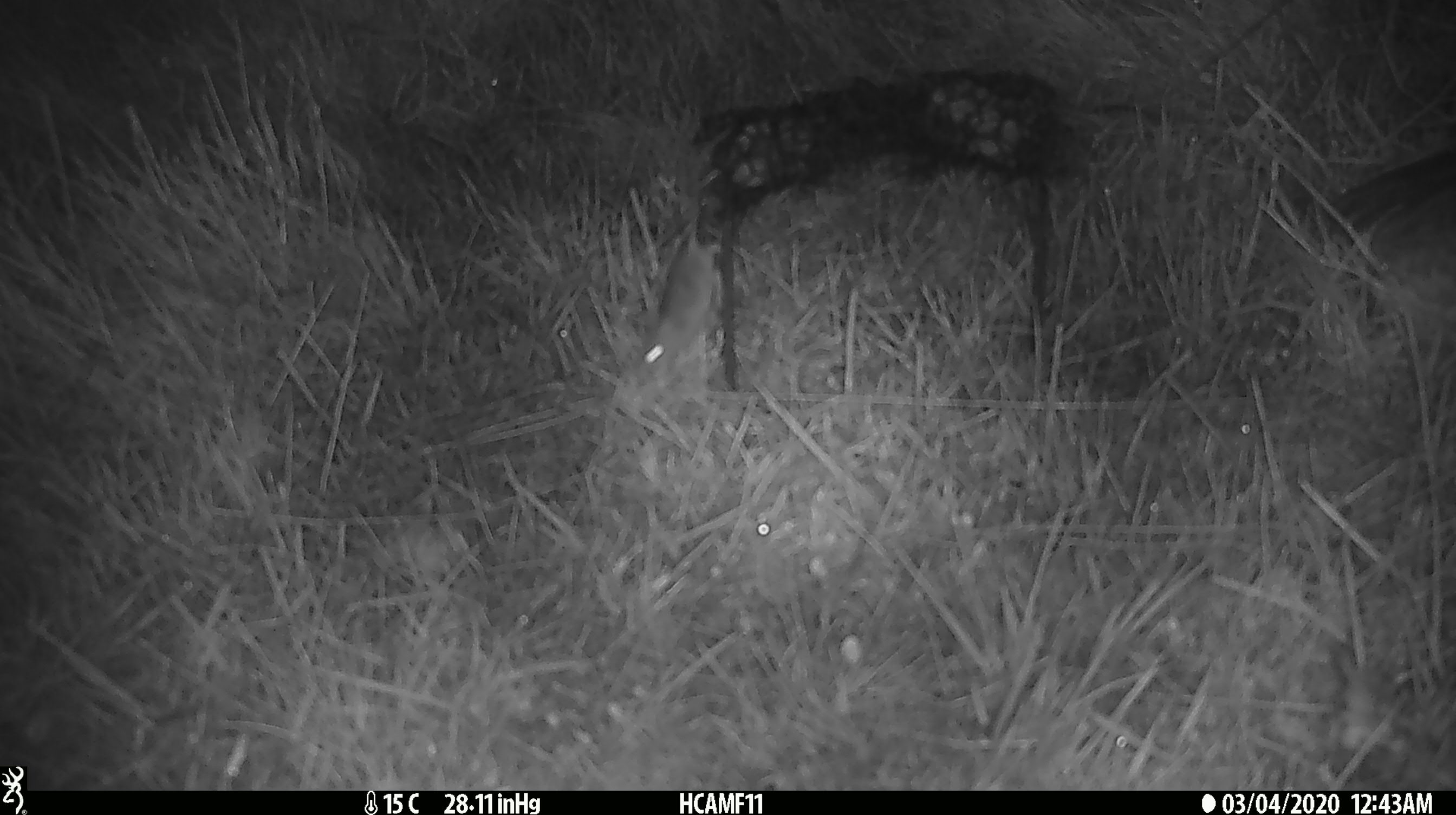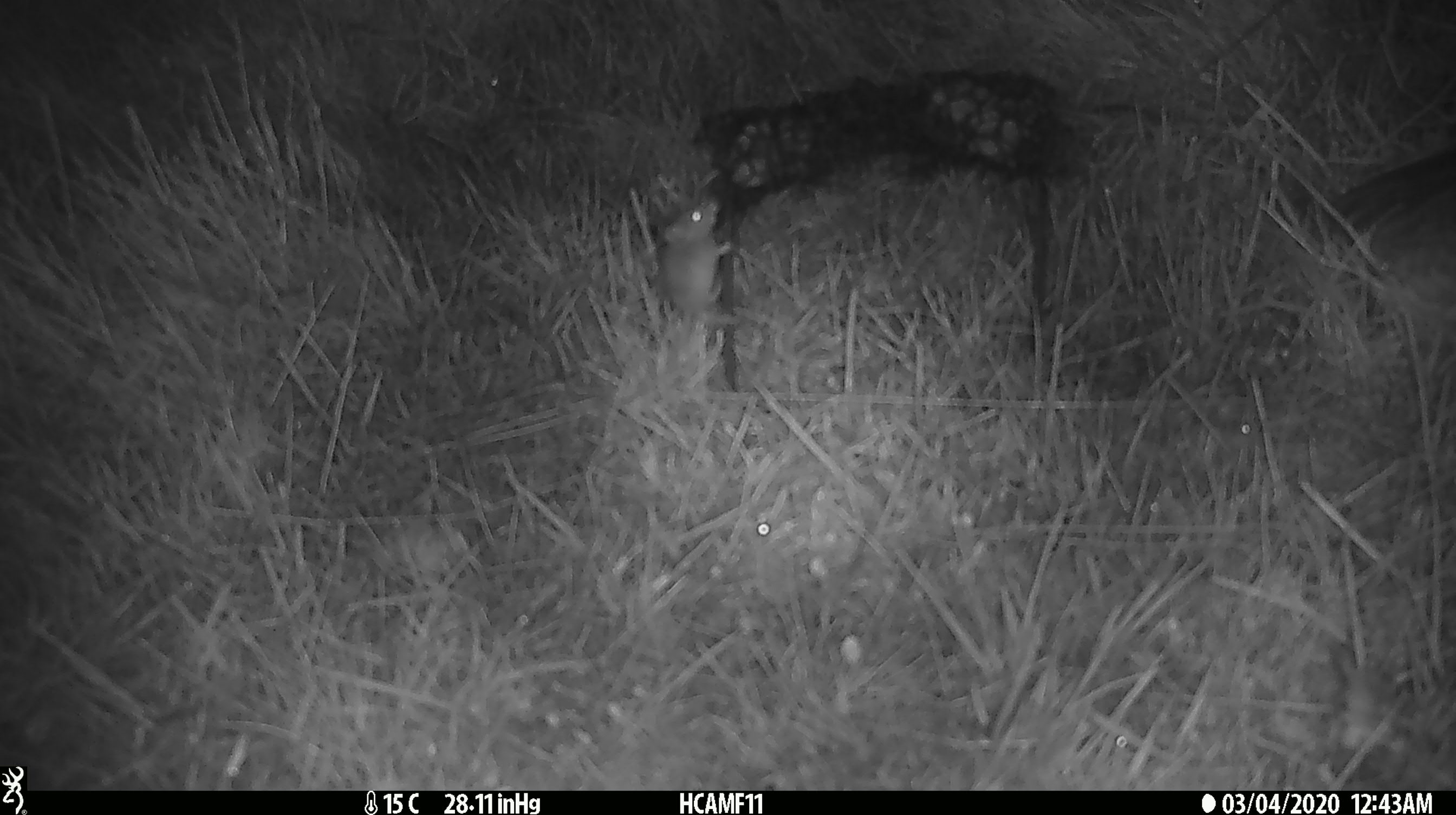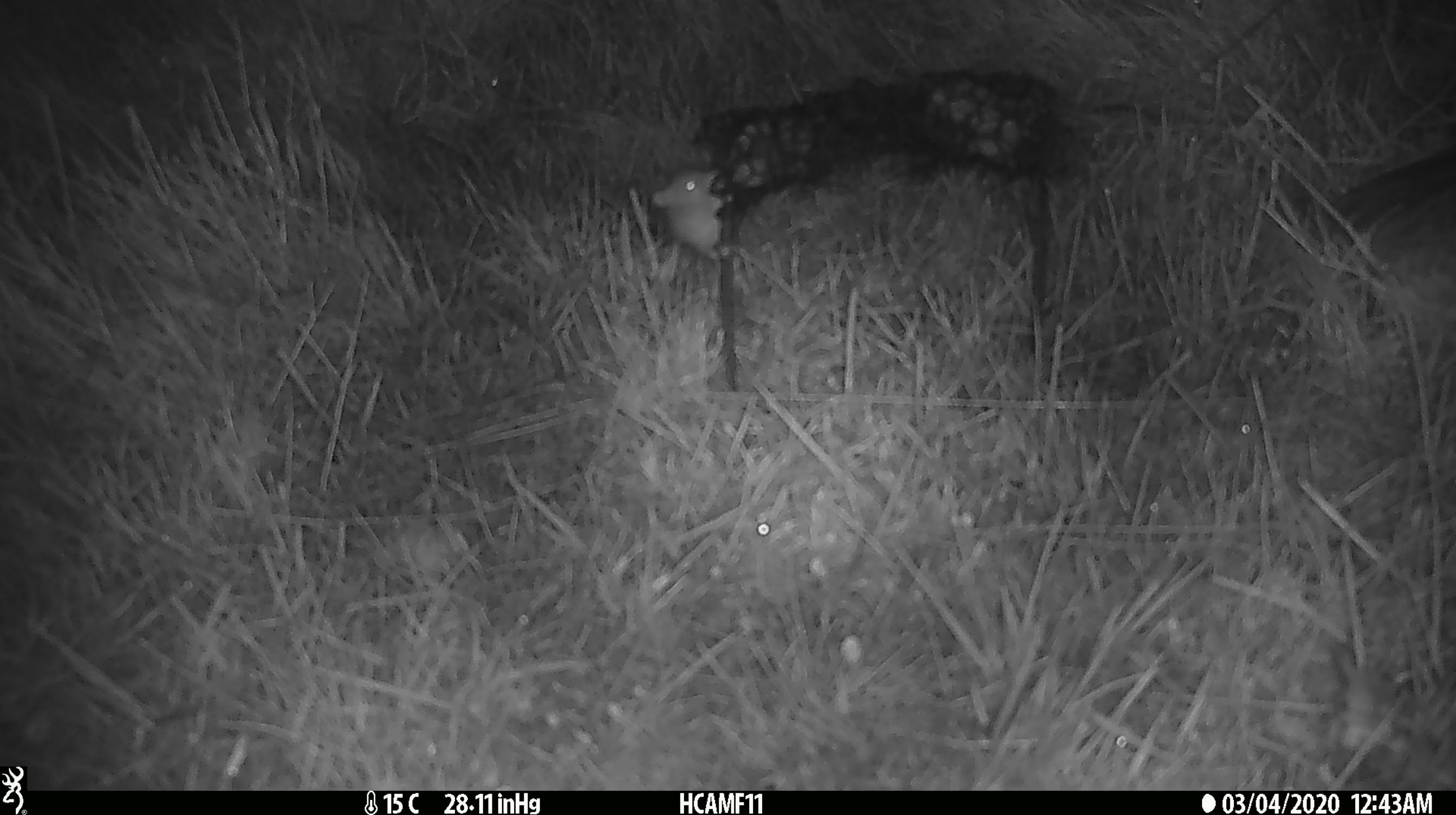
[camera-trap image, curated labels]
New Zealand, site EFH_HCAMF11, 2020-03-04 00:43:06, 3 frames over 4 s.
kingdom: Animalia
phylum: Chordata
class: Mammalia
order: Rodentia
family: Muridae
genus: Mus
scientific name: Mus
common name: mouse